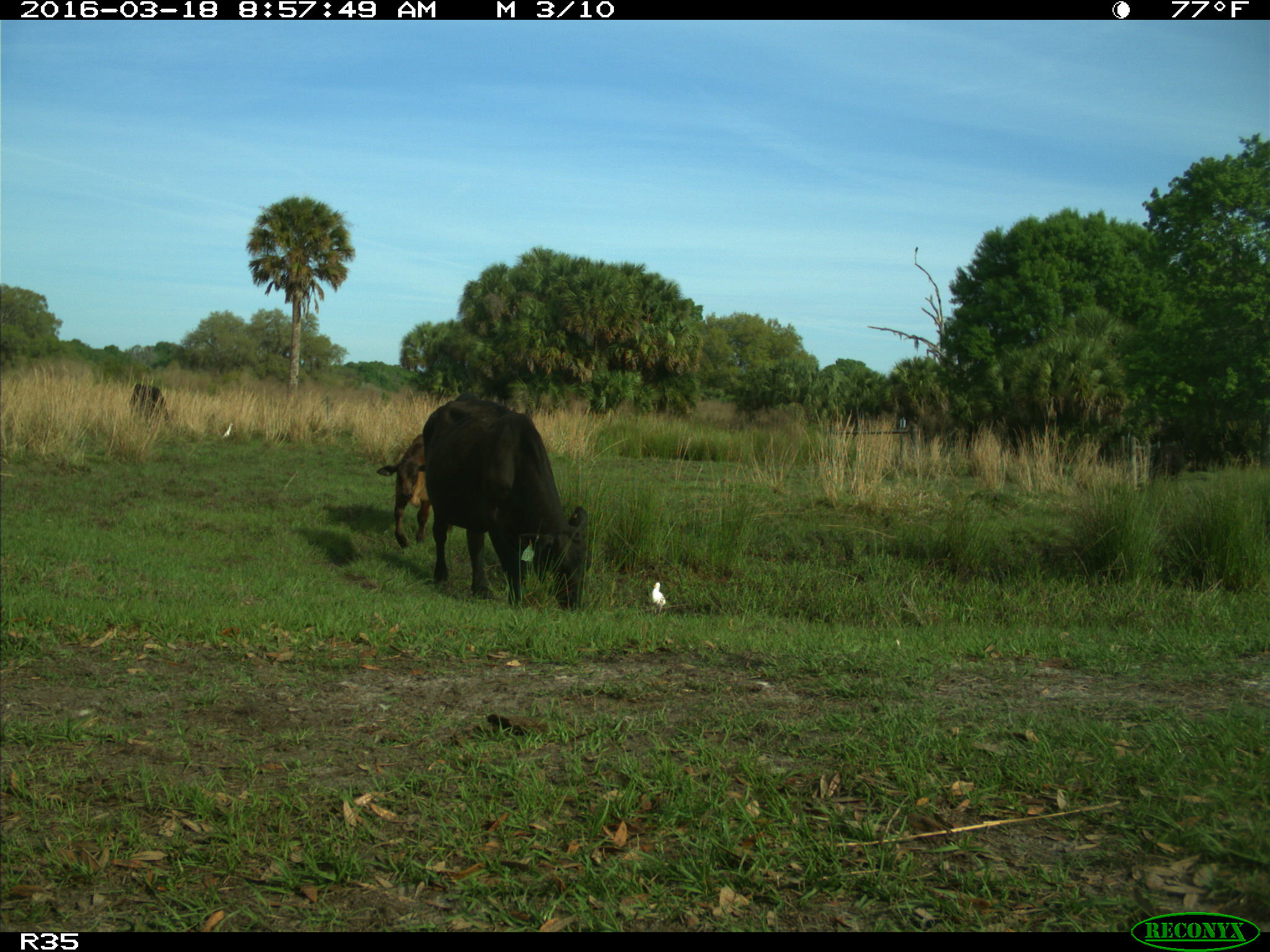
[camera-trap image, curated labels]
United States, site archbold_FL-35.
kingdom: Animalia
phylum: Chordata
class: Mammalia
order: Artiodactyla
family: Bovidae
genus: Bos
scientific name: Bos taurus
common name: domestic cow